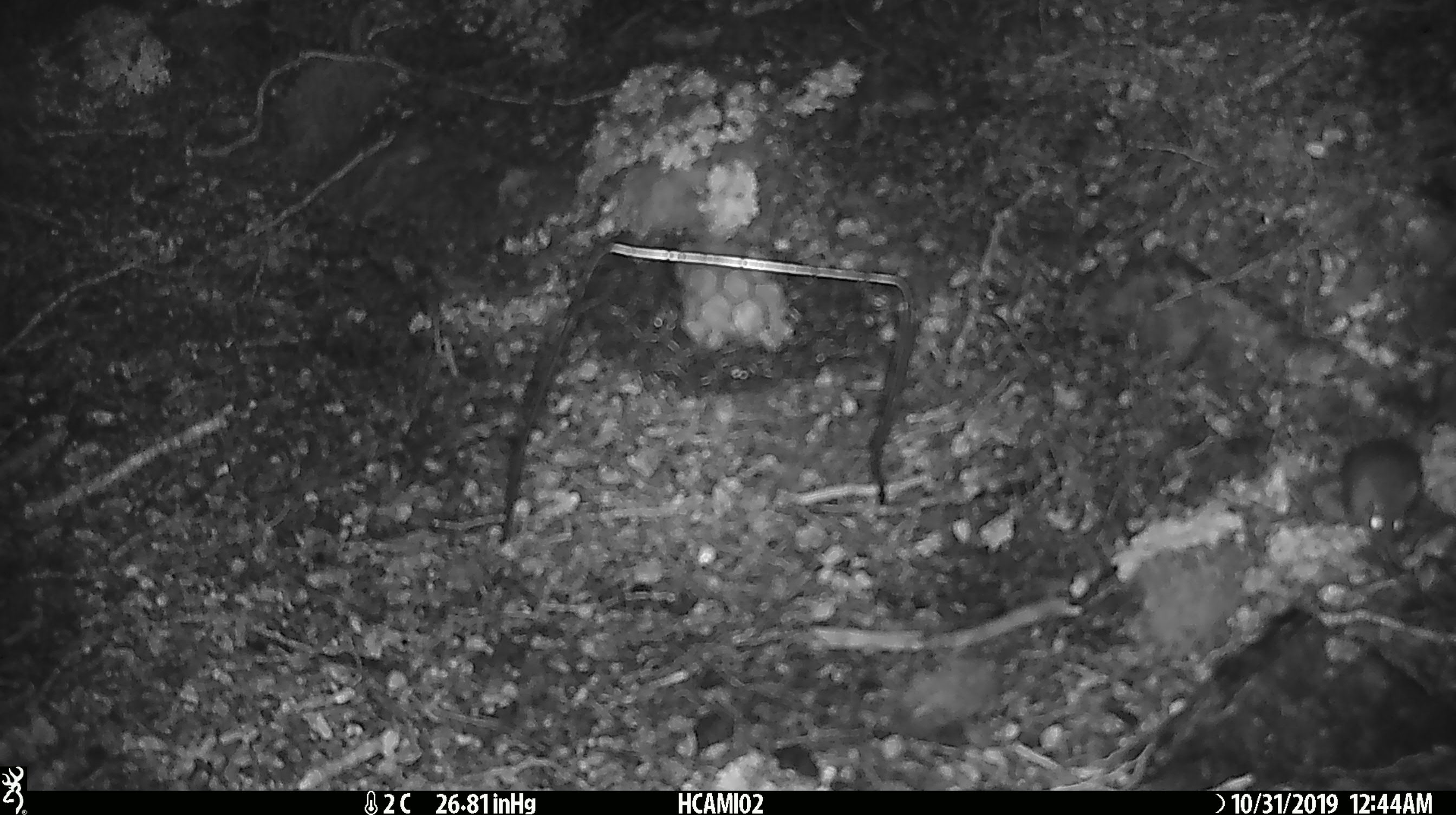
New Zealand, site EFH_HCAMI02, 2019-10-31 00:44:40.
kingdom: Animalia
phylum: Chordata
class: Mammalia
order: Rodentia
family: Muridae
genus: Mus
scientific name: Mus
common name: mouse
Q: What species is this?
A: Mouse (Mus).